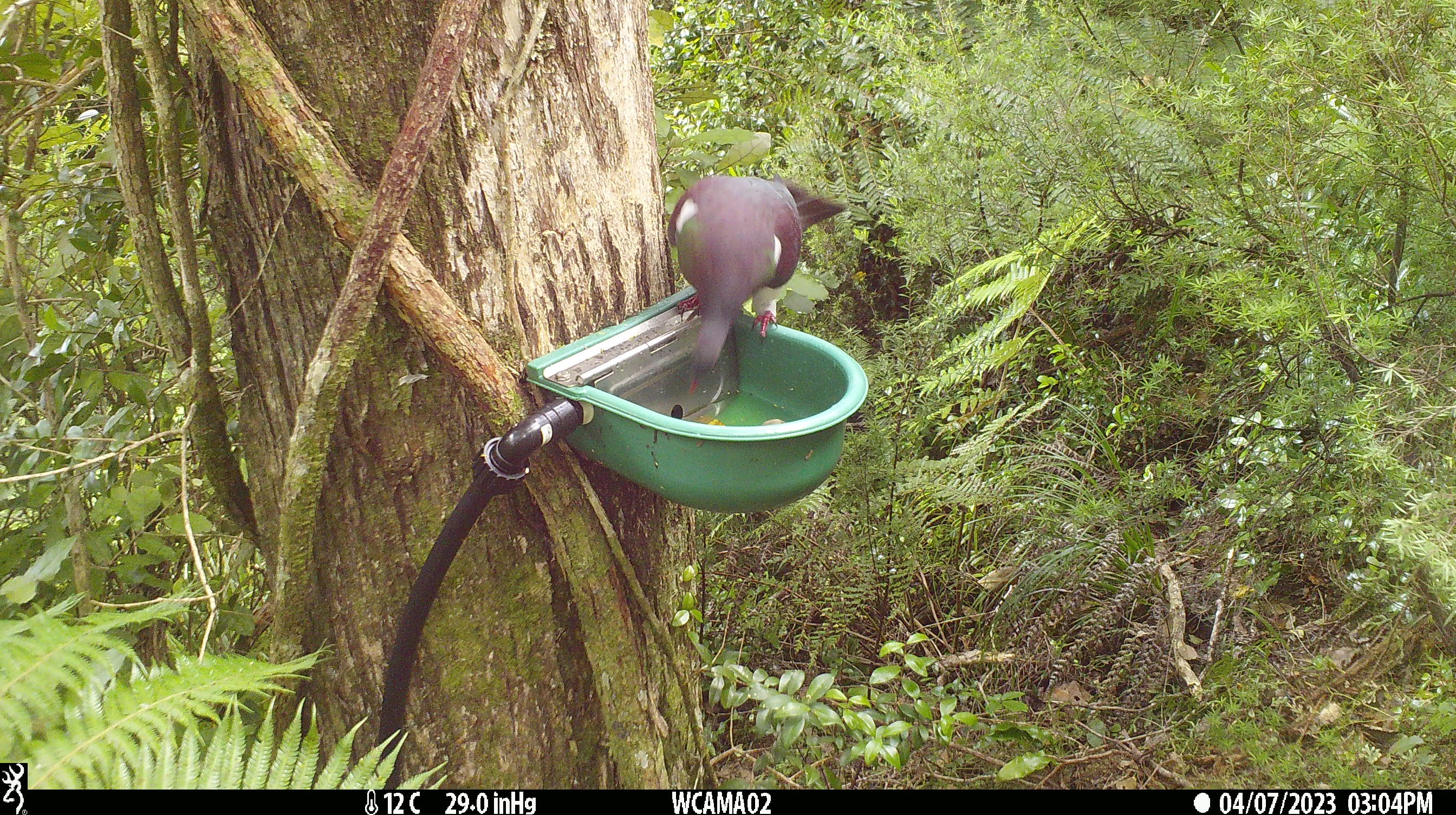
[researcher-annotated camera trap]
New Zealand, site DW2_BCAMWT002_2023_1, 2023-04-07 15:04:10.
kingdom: Animalia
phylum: Chordata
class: Aves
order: Columbiformes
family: Columbidae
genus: Hemiphaga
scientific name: Hemiphaga novaeseelandiae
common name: new zealand pigeon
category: kereru